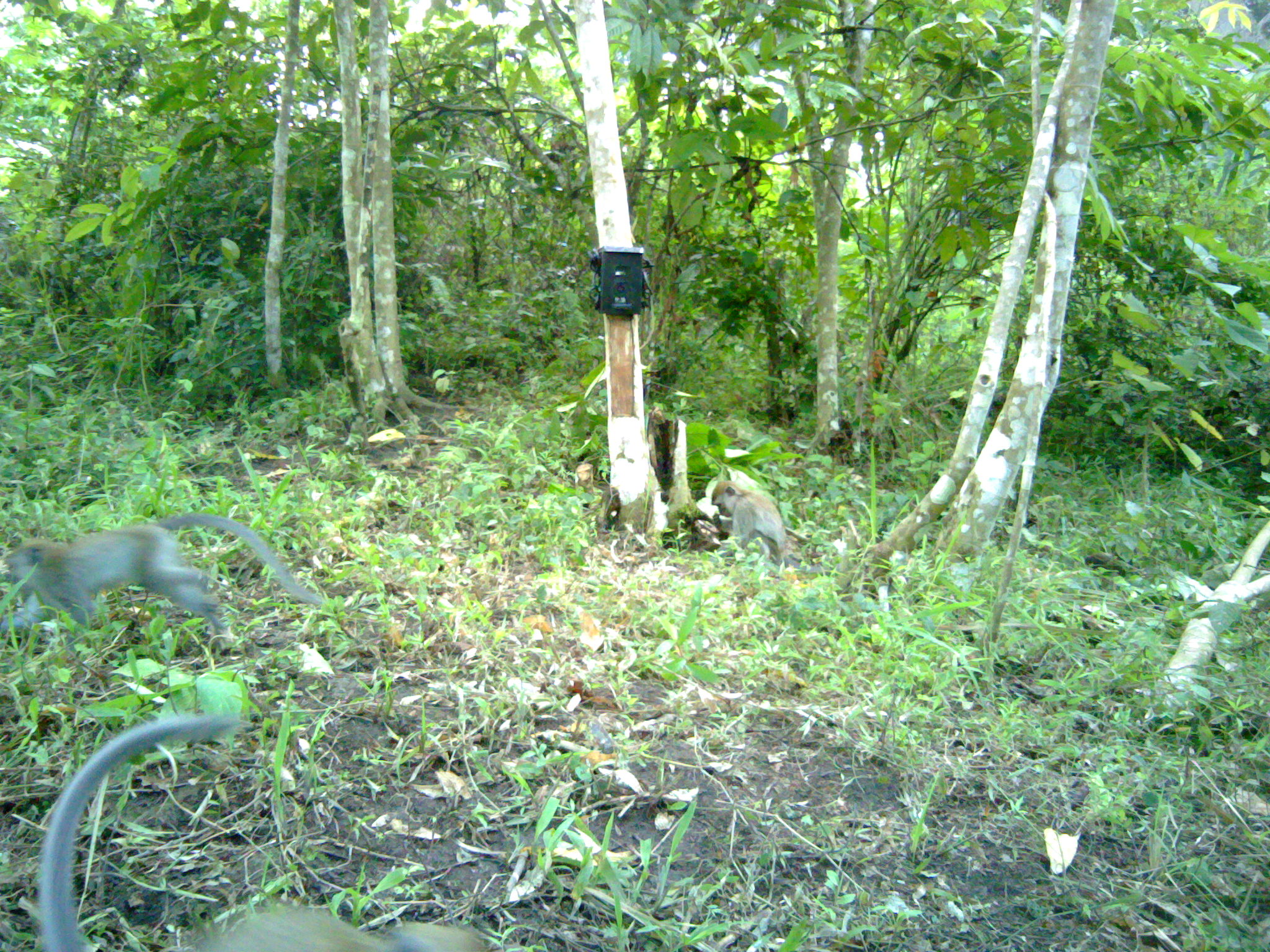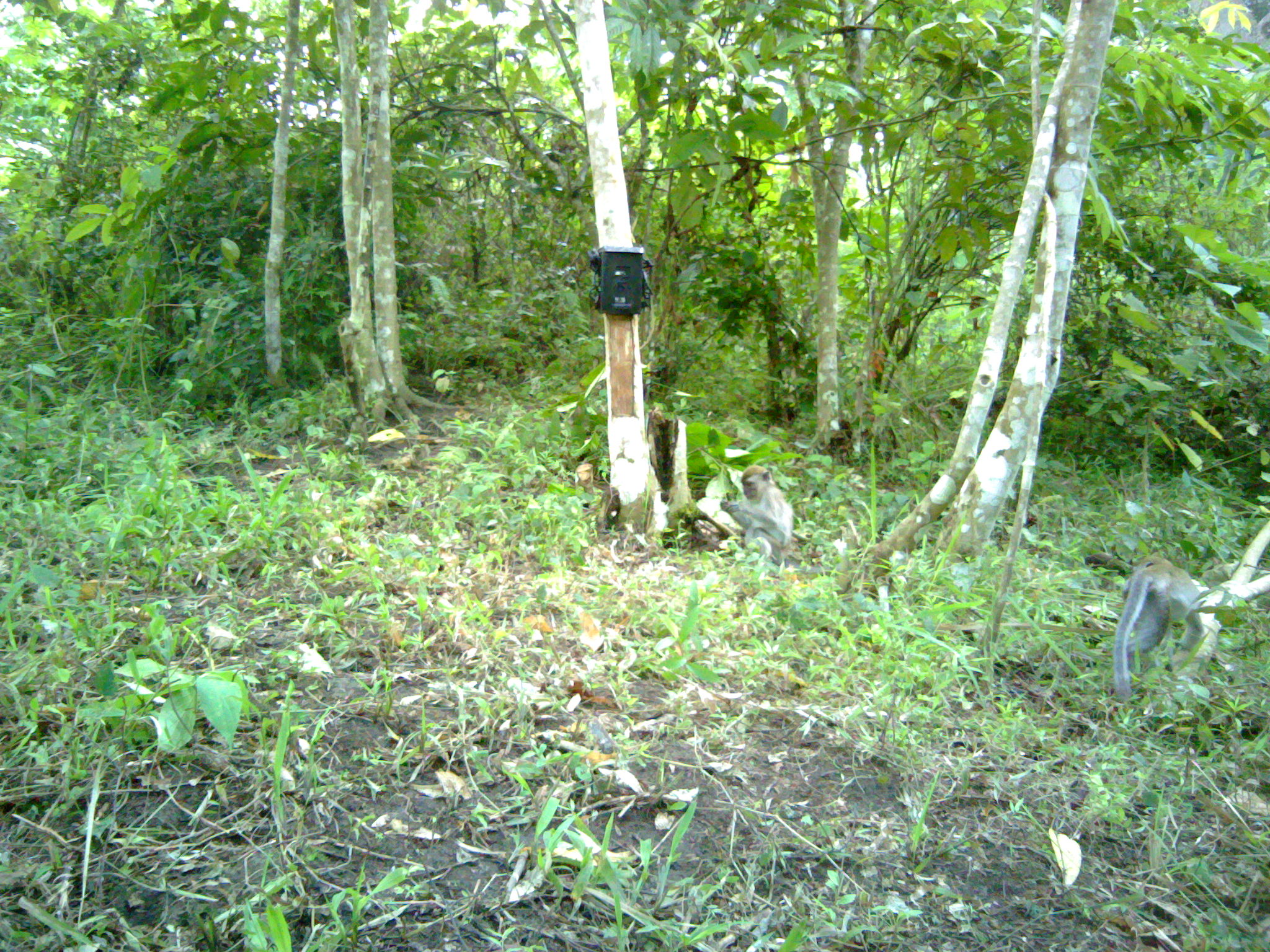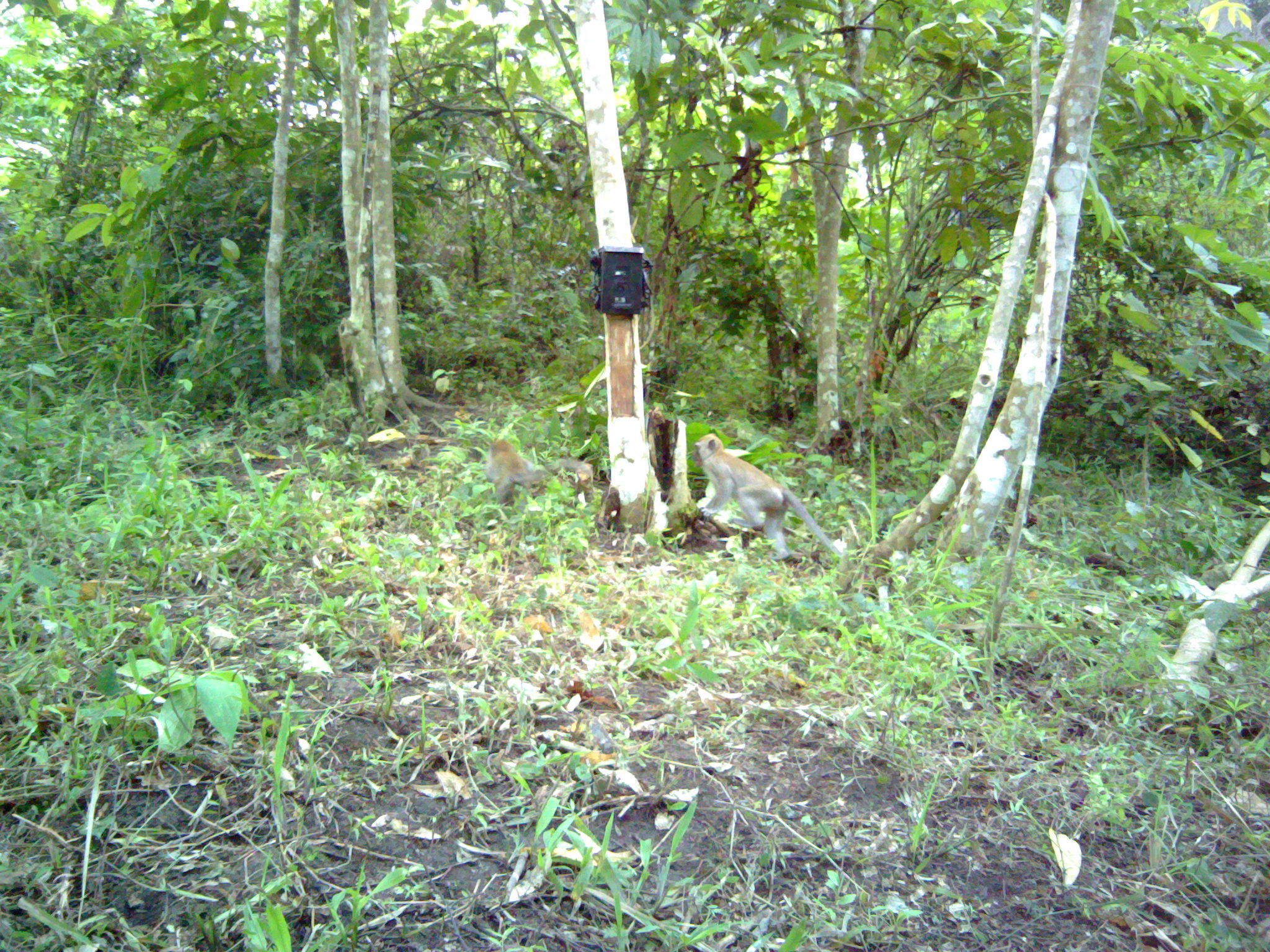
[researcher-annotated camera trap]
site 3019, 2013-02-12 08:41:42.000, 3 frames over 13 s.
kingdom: Animalia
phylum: Chordata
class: Mammalia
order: Primates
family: Cercopithecidae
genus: Macaca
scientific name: Macaca fascicularis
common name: crab-eating macaque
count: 3